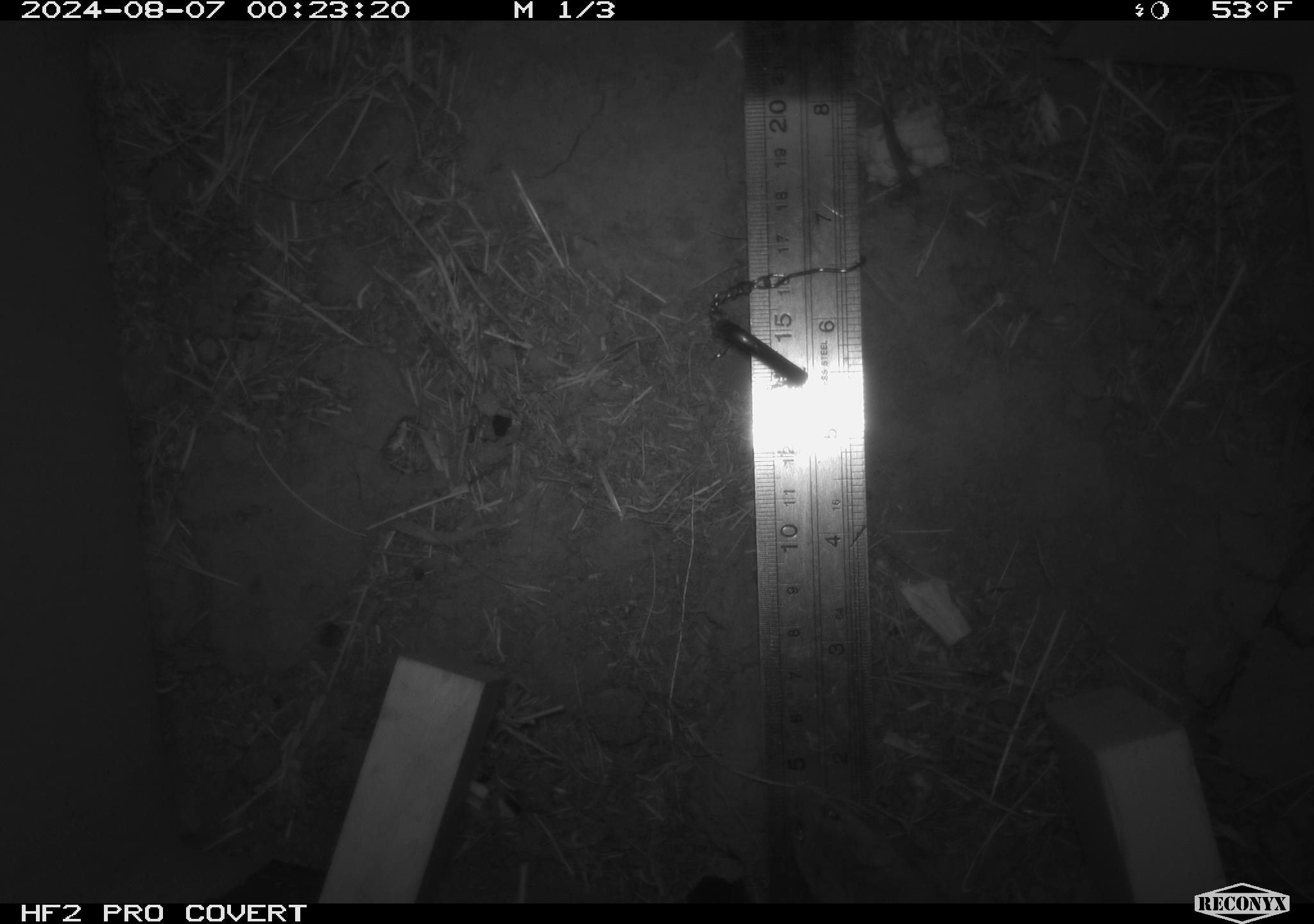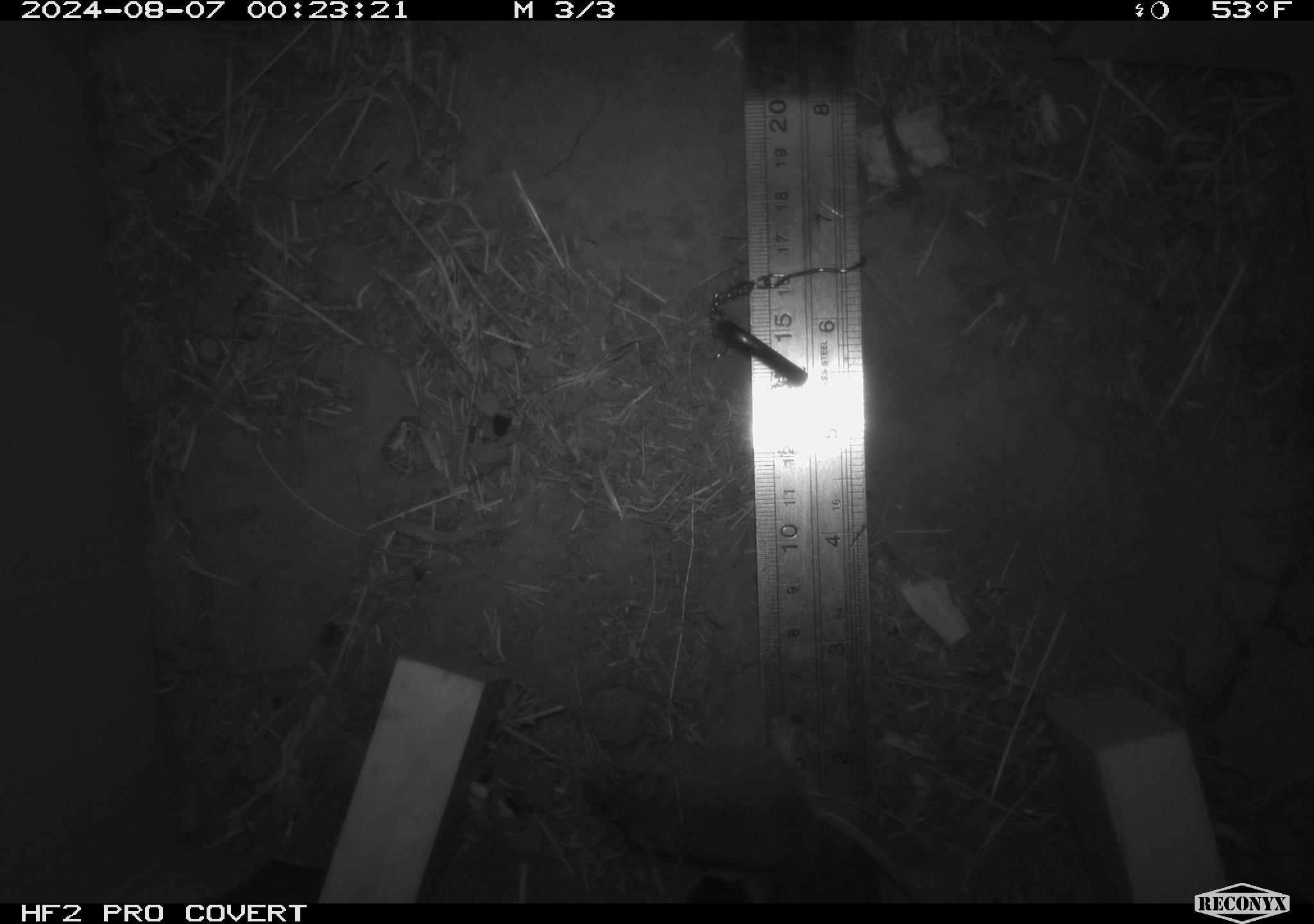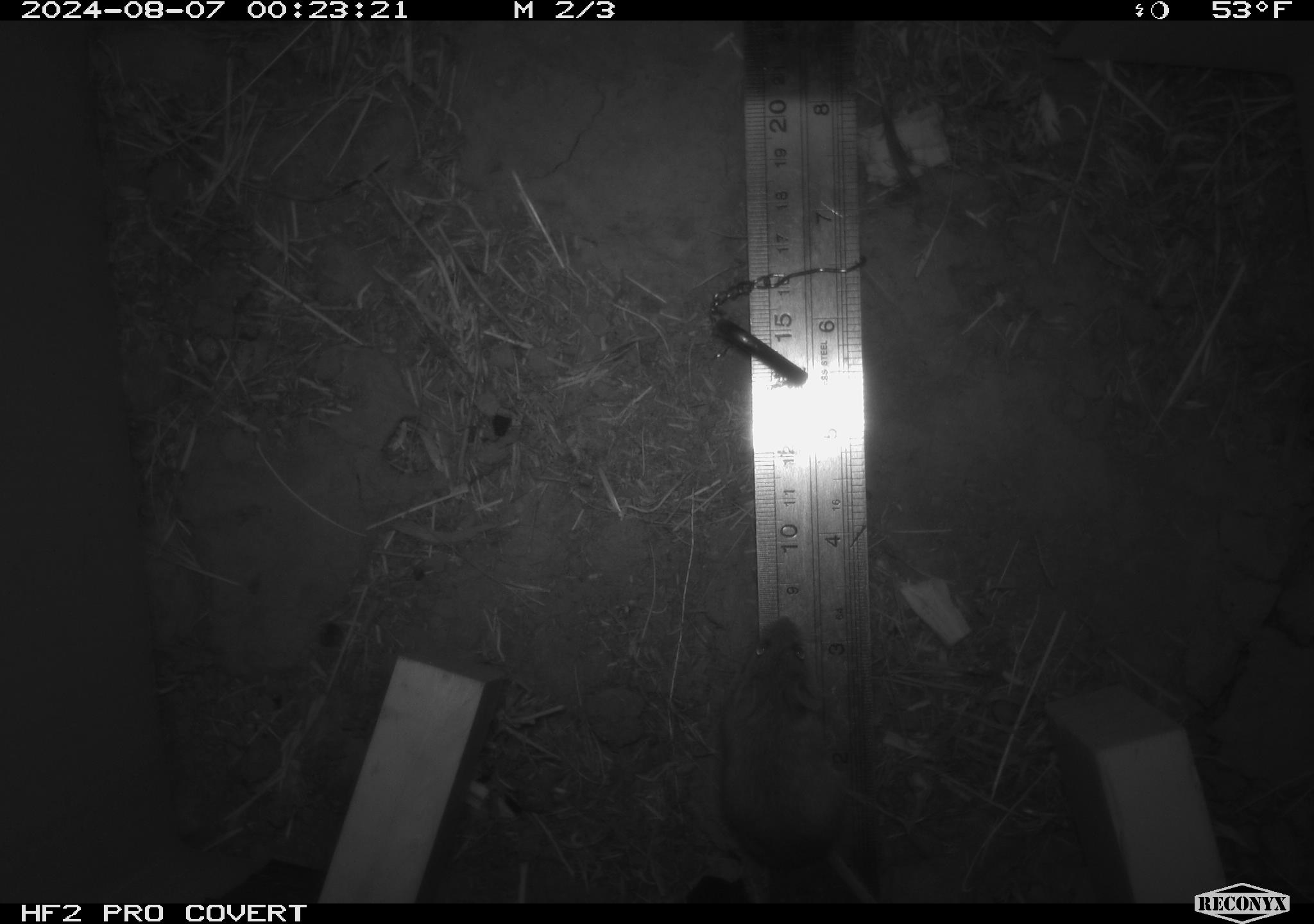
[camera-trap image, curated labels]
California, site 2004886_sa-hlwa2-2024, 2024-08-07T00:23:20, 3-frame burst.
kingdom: Animalia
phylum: Chordata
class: Mammalia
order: Rodentia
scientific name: Rodentia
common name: mouse species